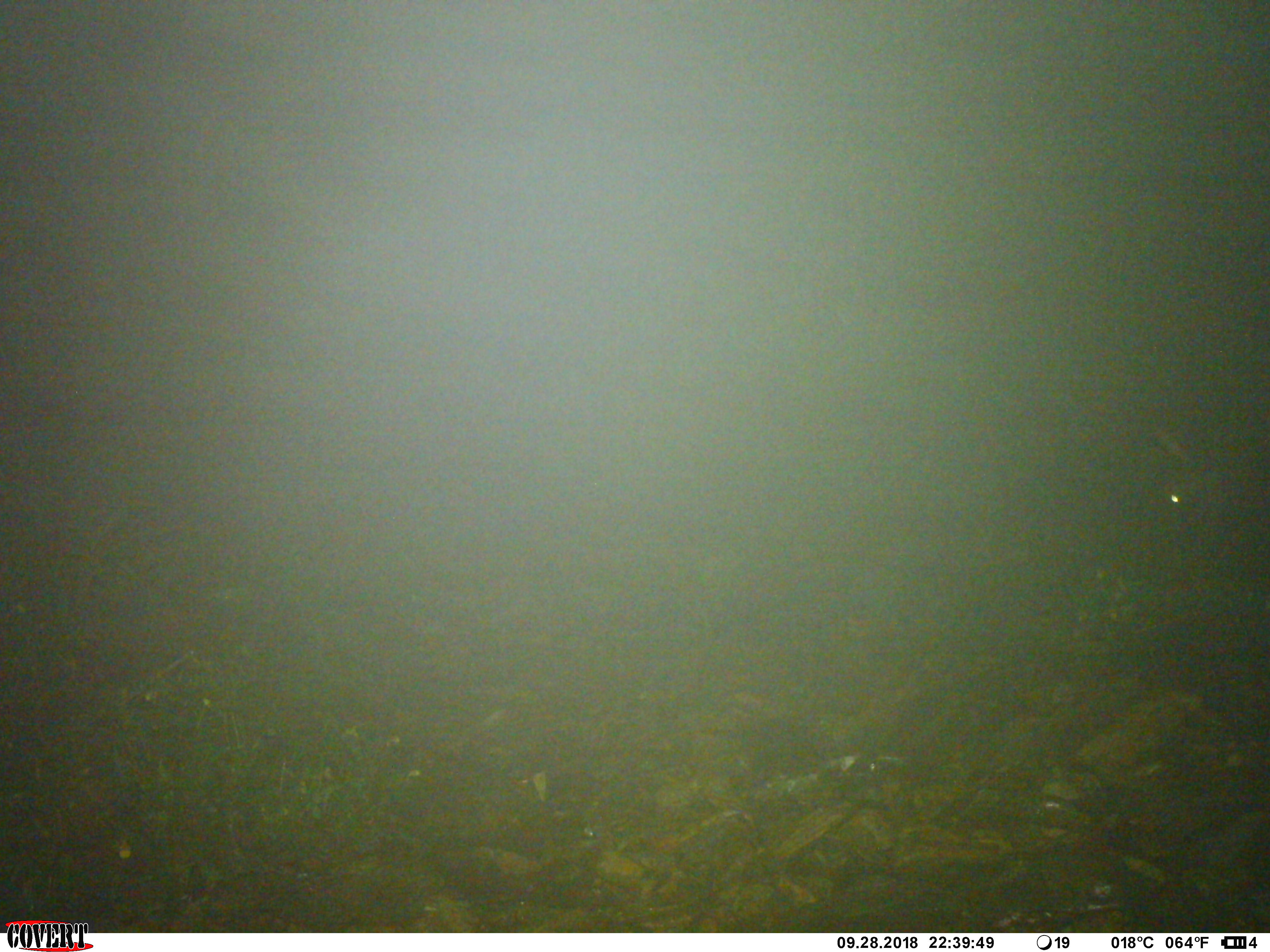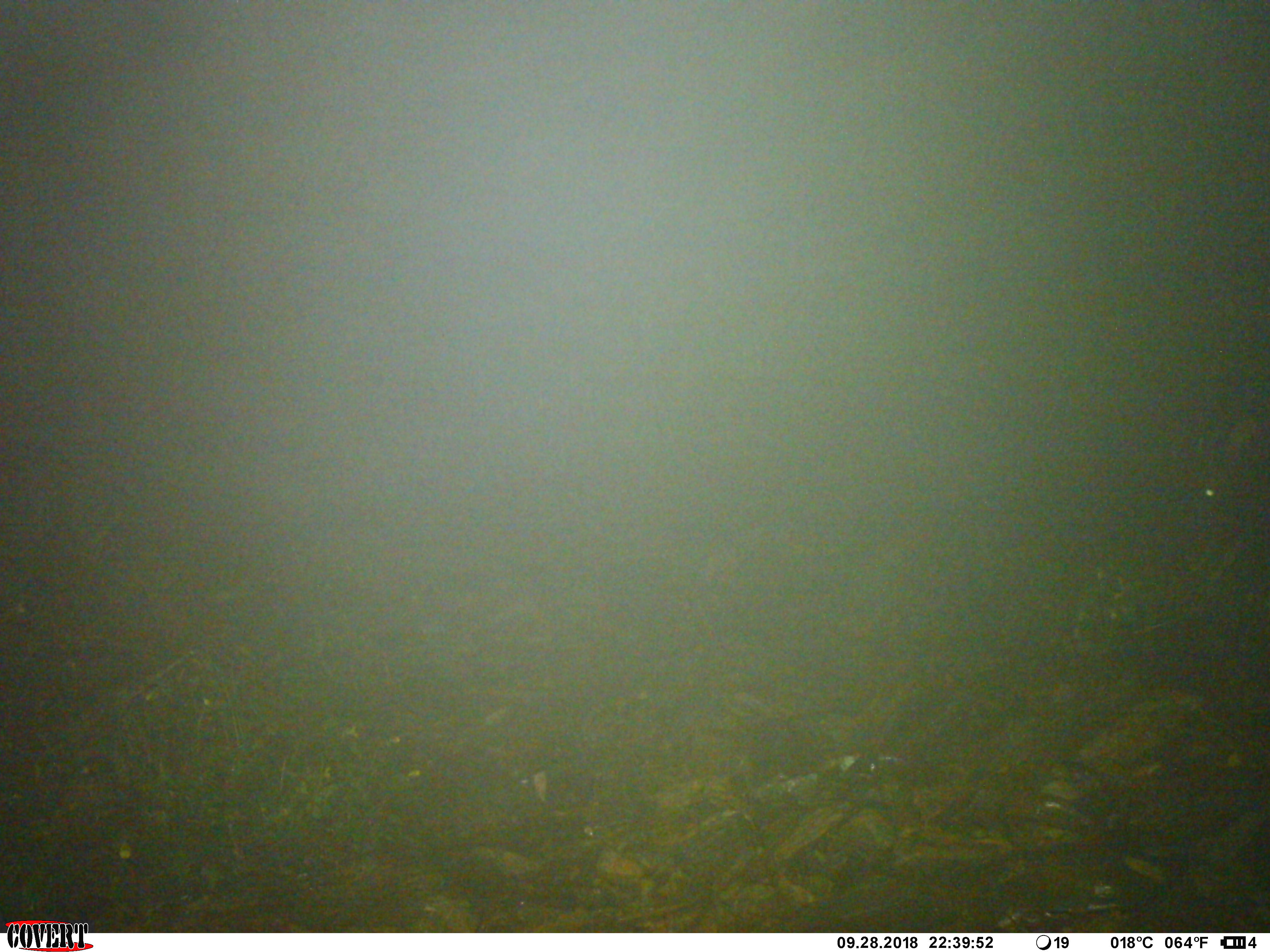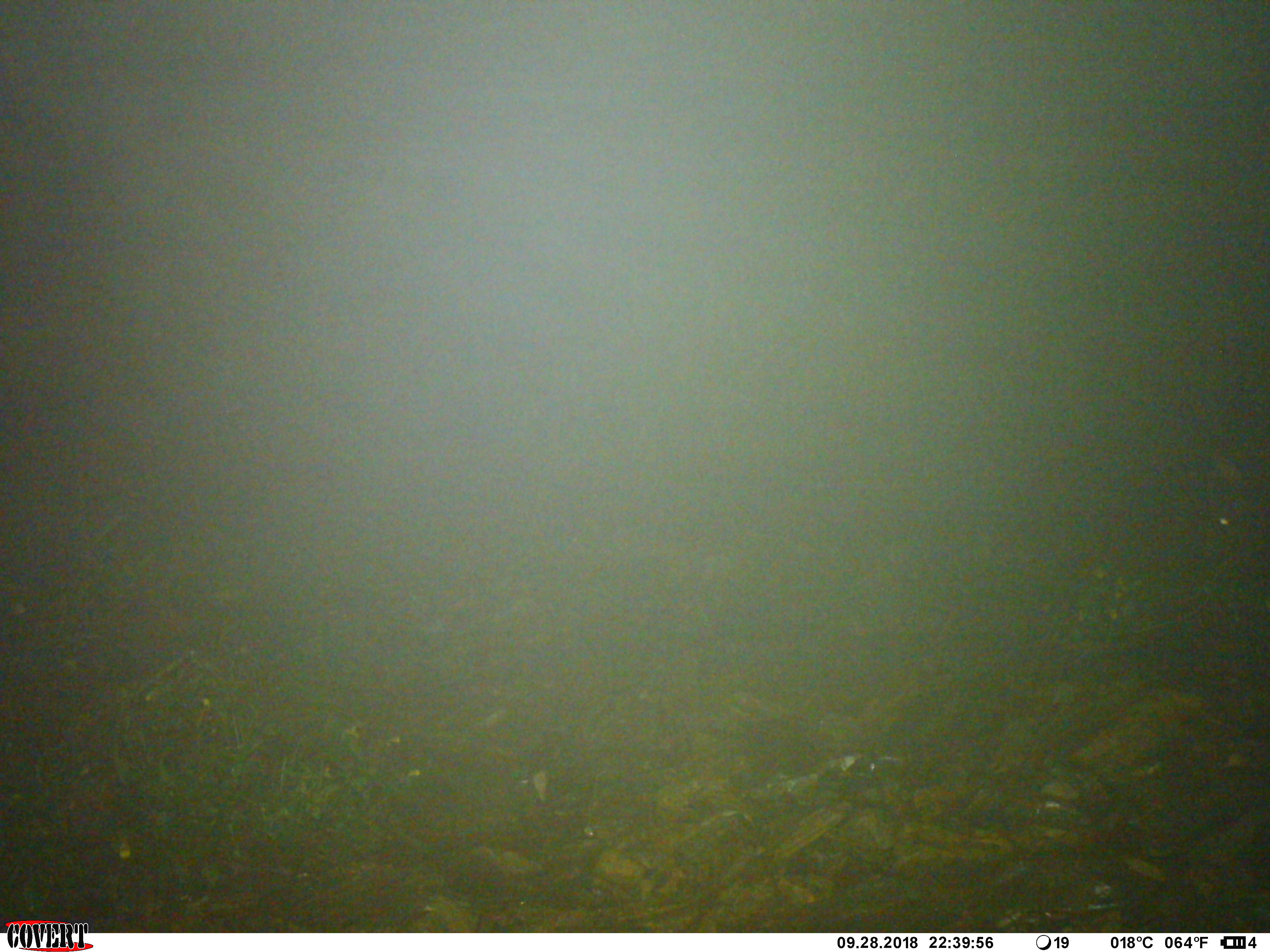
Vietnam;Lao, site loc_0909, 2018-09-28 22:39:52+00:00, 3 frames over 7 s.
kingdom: Animalia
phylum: Chordata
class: Mammalia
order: Artiodactyla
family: Bovidae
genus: Capricornis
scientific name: Capricornis sumatraensis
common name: chinese serow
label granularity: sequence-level